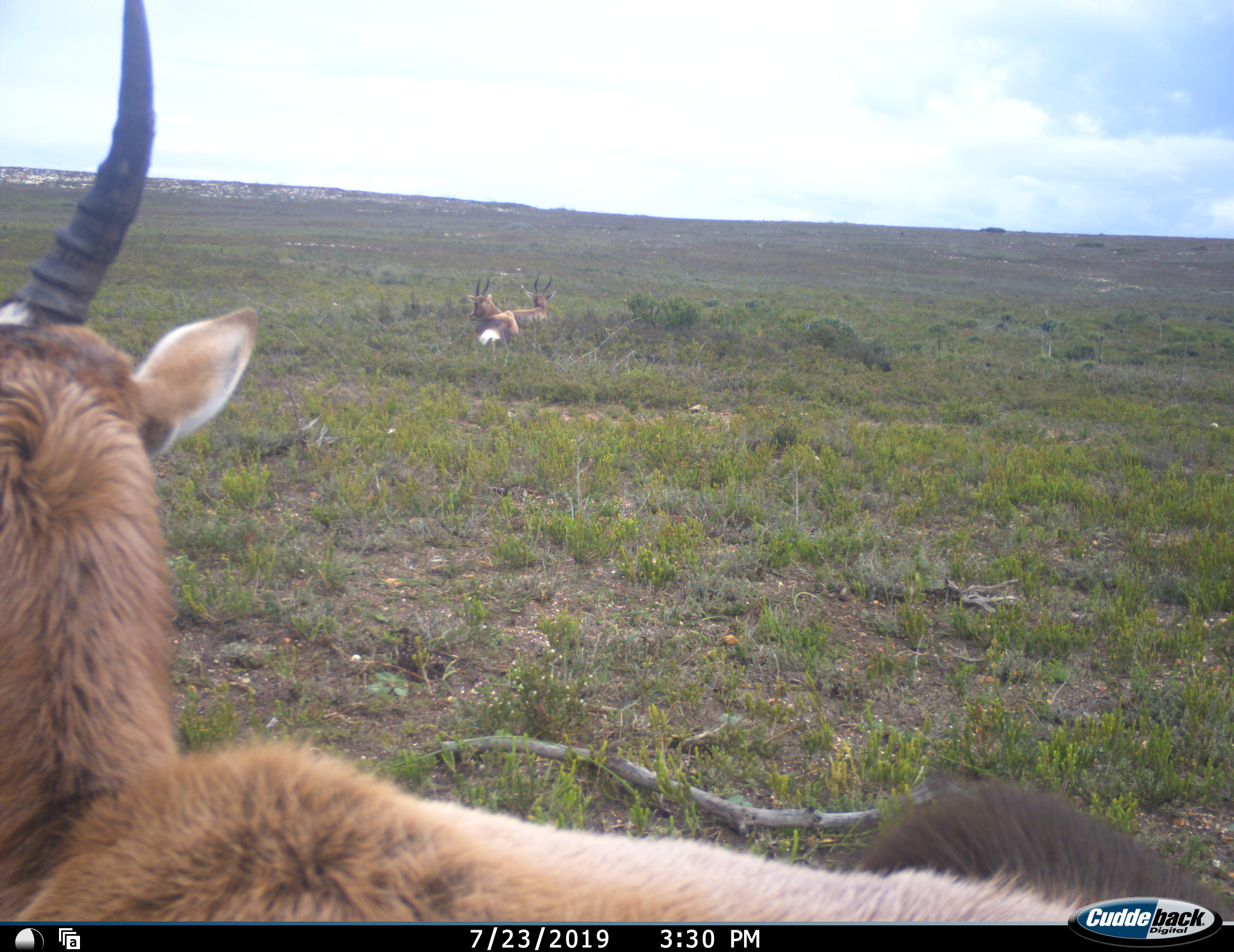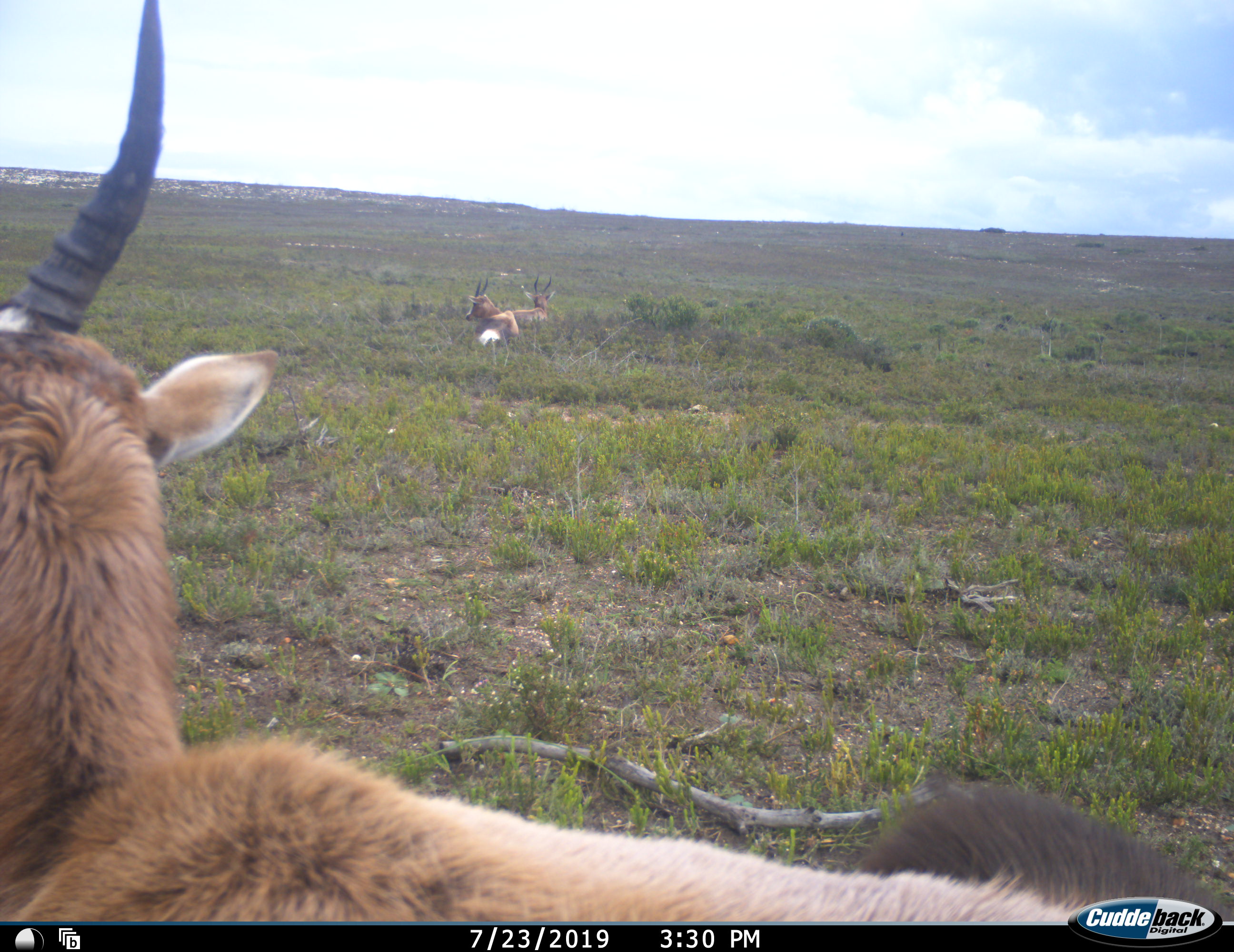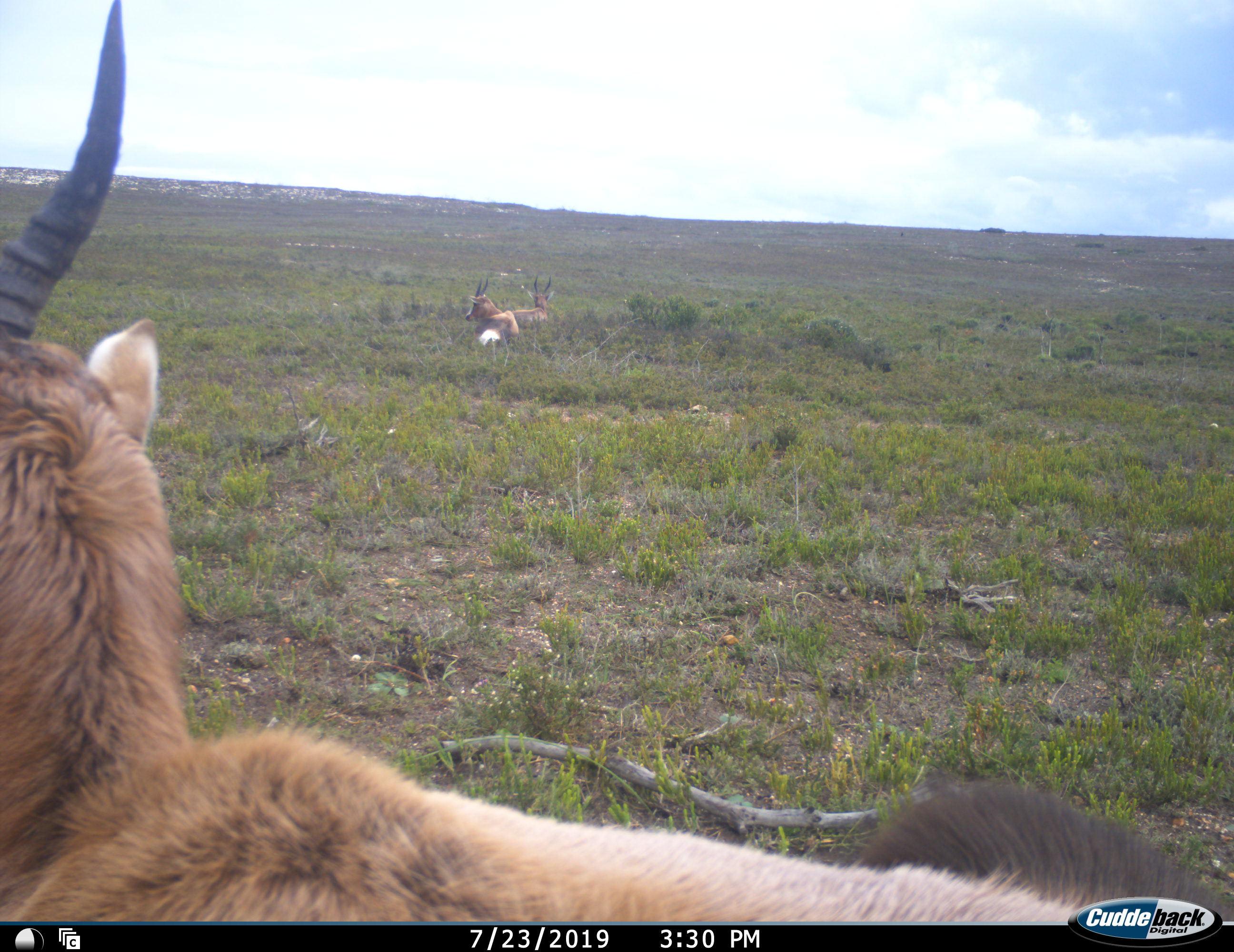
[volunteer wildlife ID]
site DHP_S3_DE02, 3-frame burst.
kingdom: Animalia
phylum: Chordata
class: Mammalia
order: Artiodactyla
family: Bovidae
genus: Damaliscus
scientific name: Damaliscus pygargus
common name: bontebok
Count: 3.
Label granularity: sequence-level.